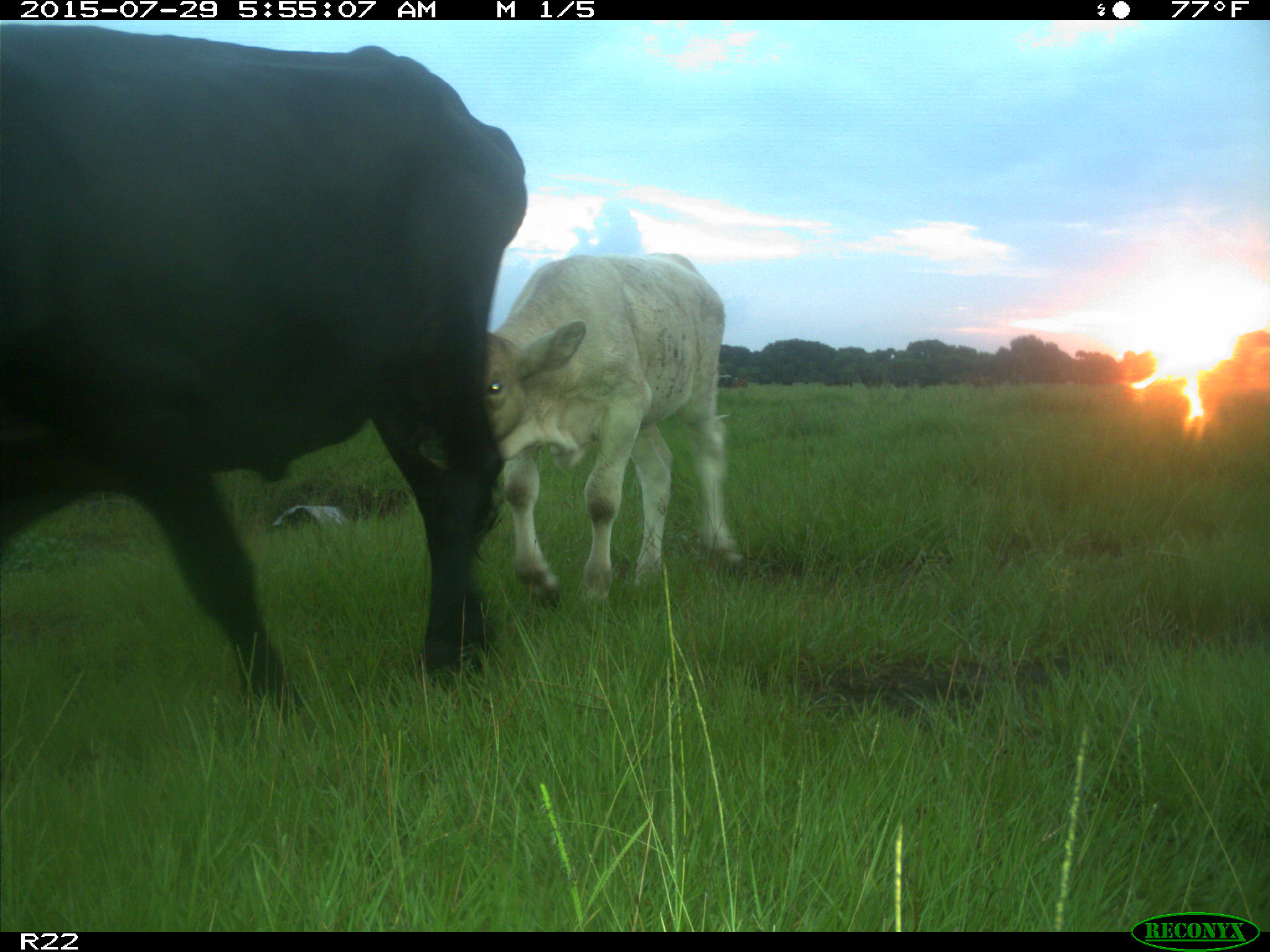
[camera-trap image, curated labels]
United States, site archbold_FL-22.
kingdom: Animalia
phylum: Chordata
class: Mammalia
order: Artiodactyla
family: Bovidae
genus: Bos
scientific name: Bos taurus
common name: domestic cow